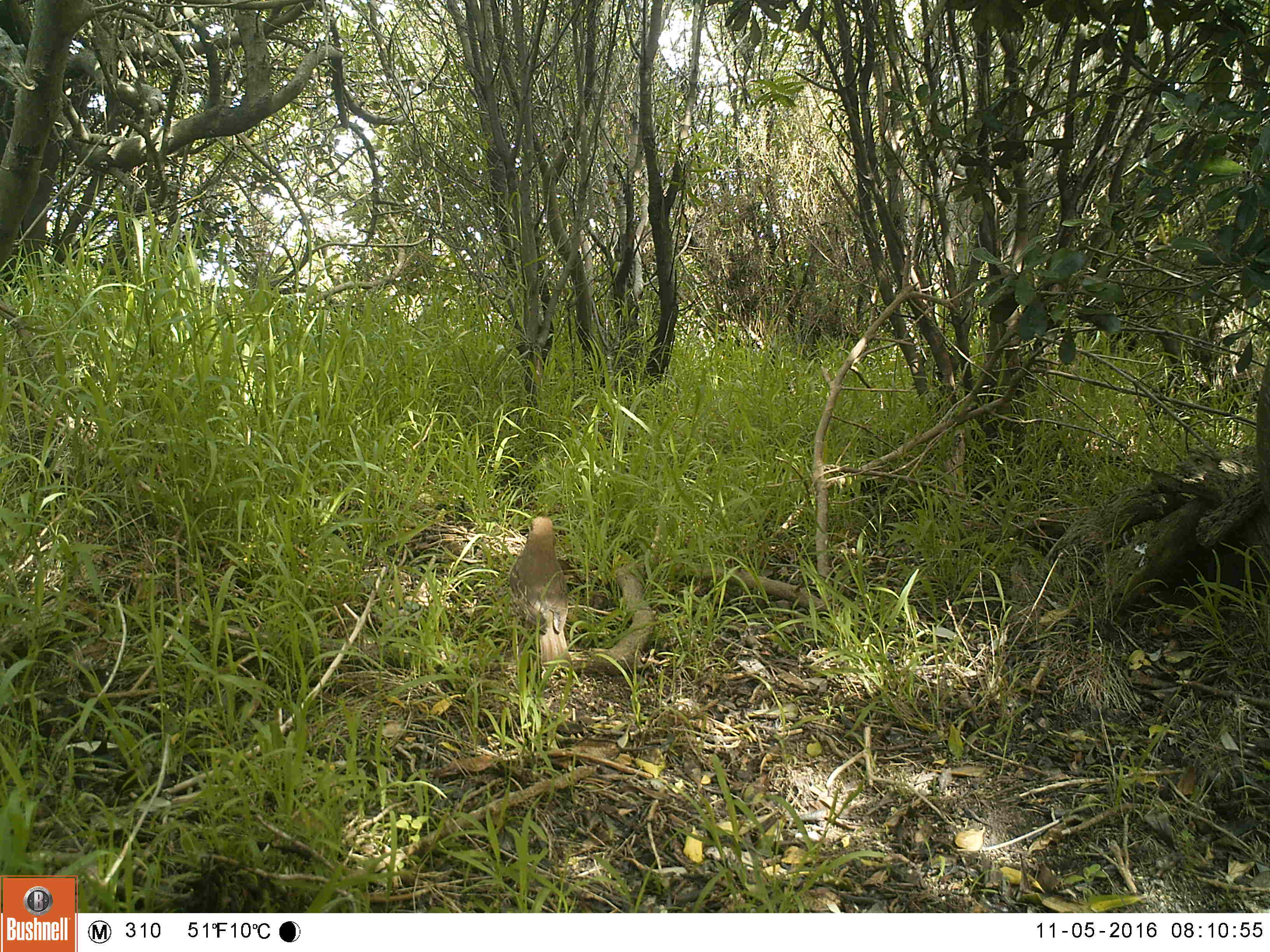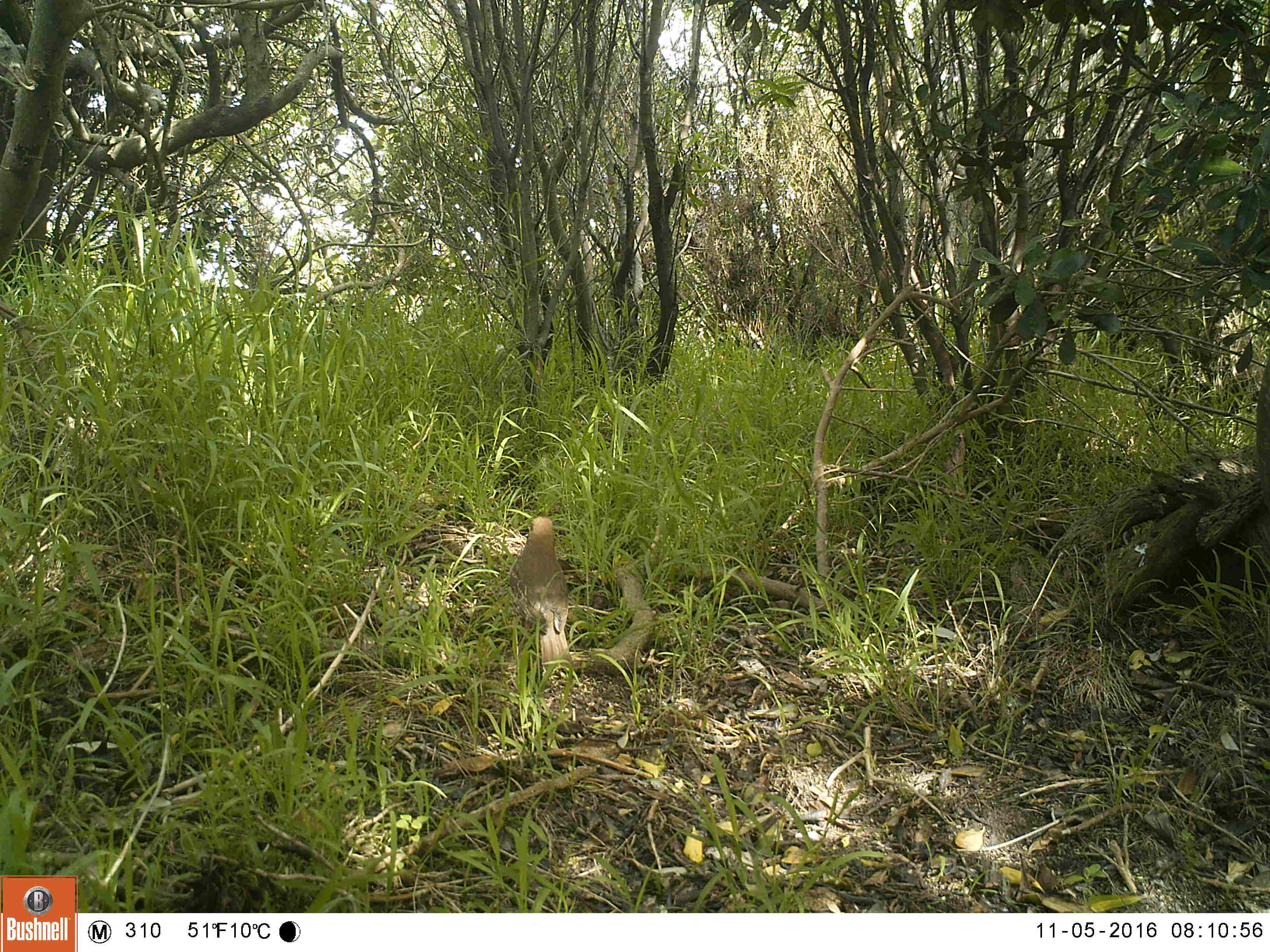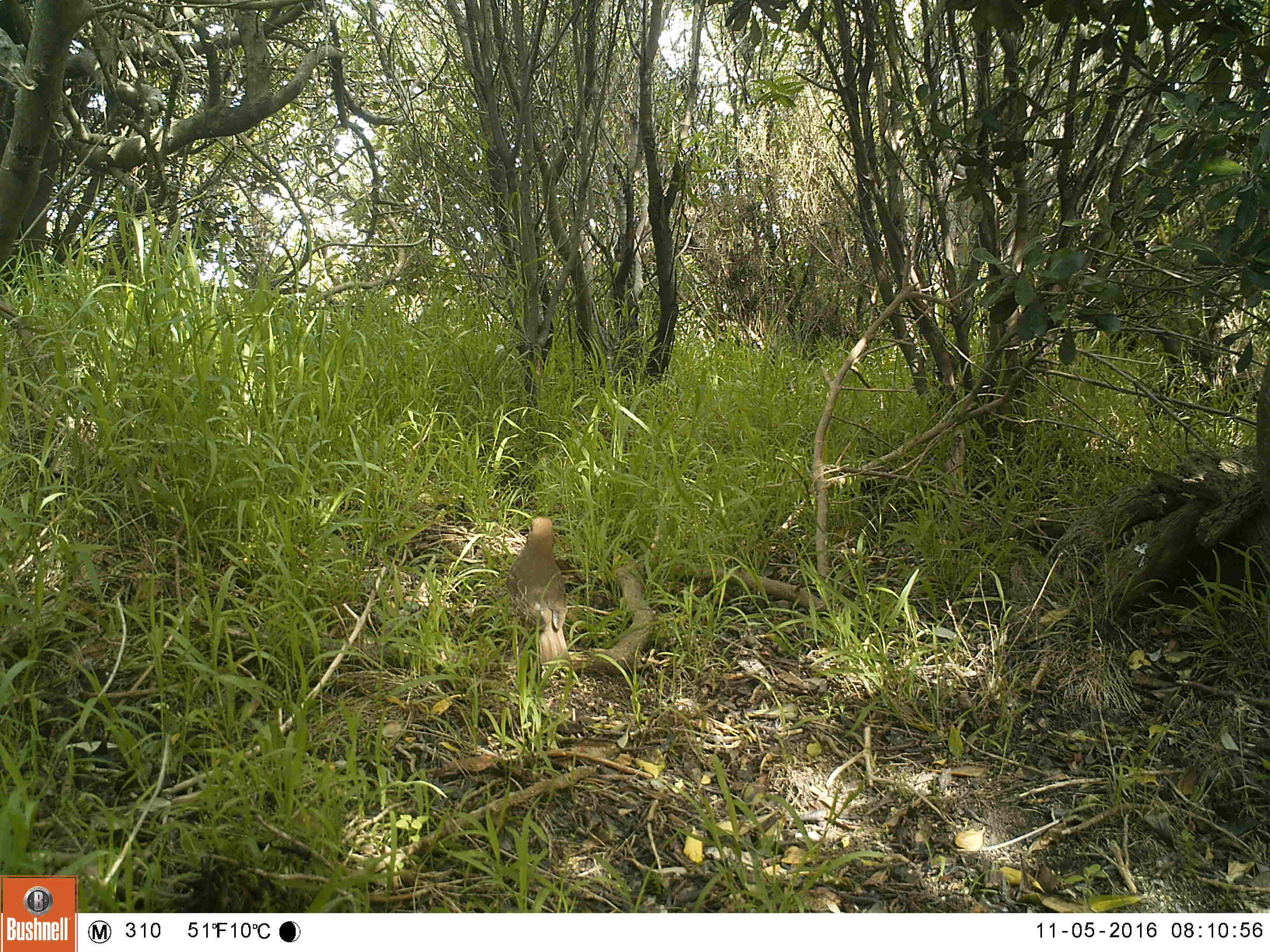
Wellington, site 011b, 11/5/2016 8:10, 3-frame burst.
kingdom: Animalia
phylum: Chordata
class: Aves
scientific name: Aves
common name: bird